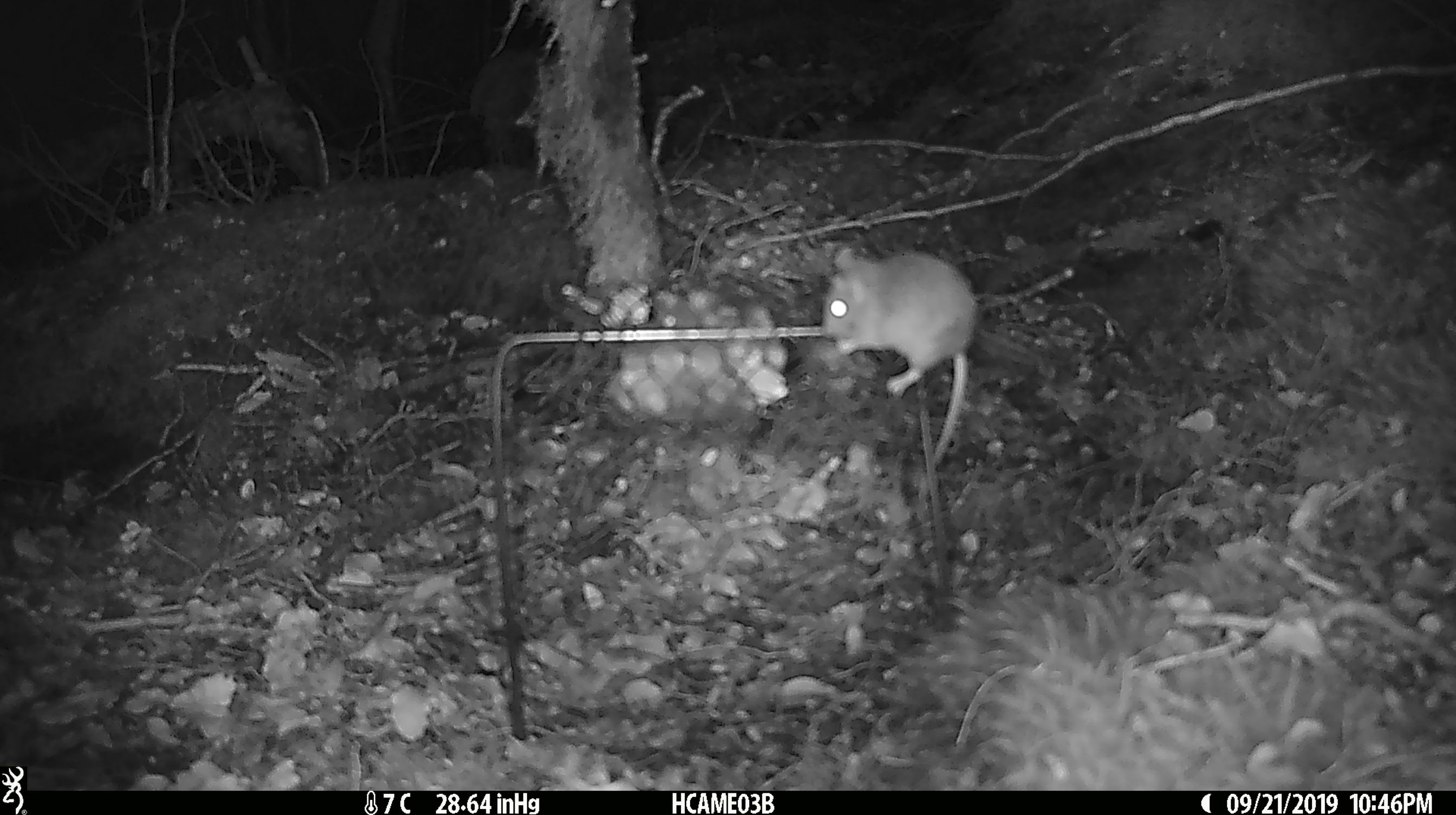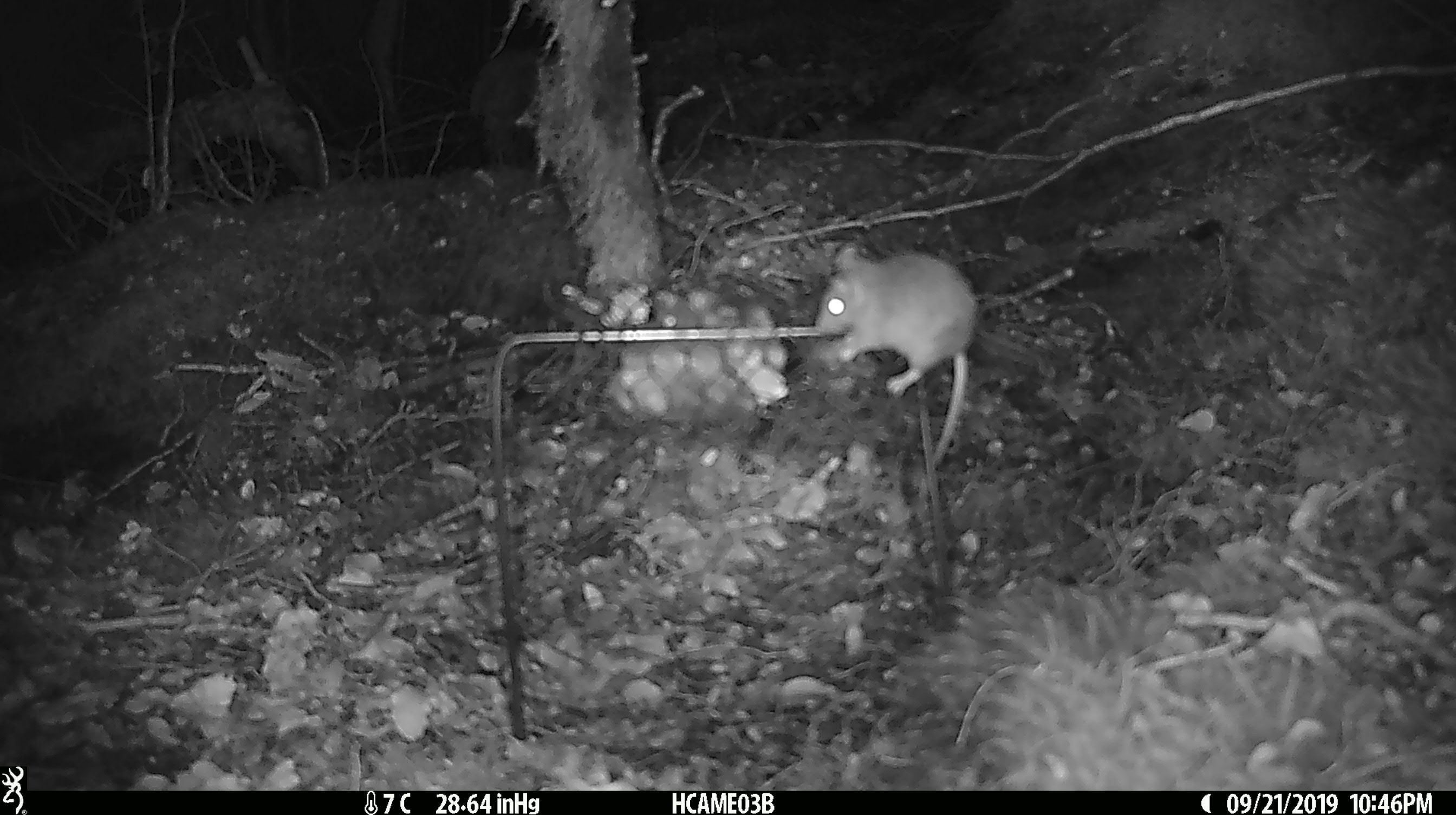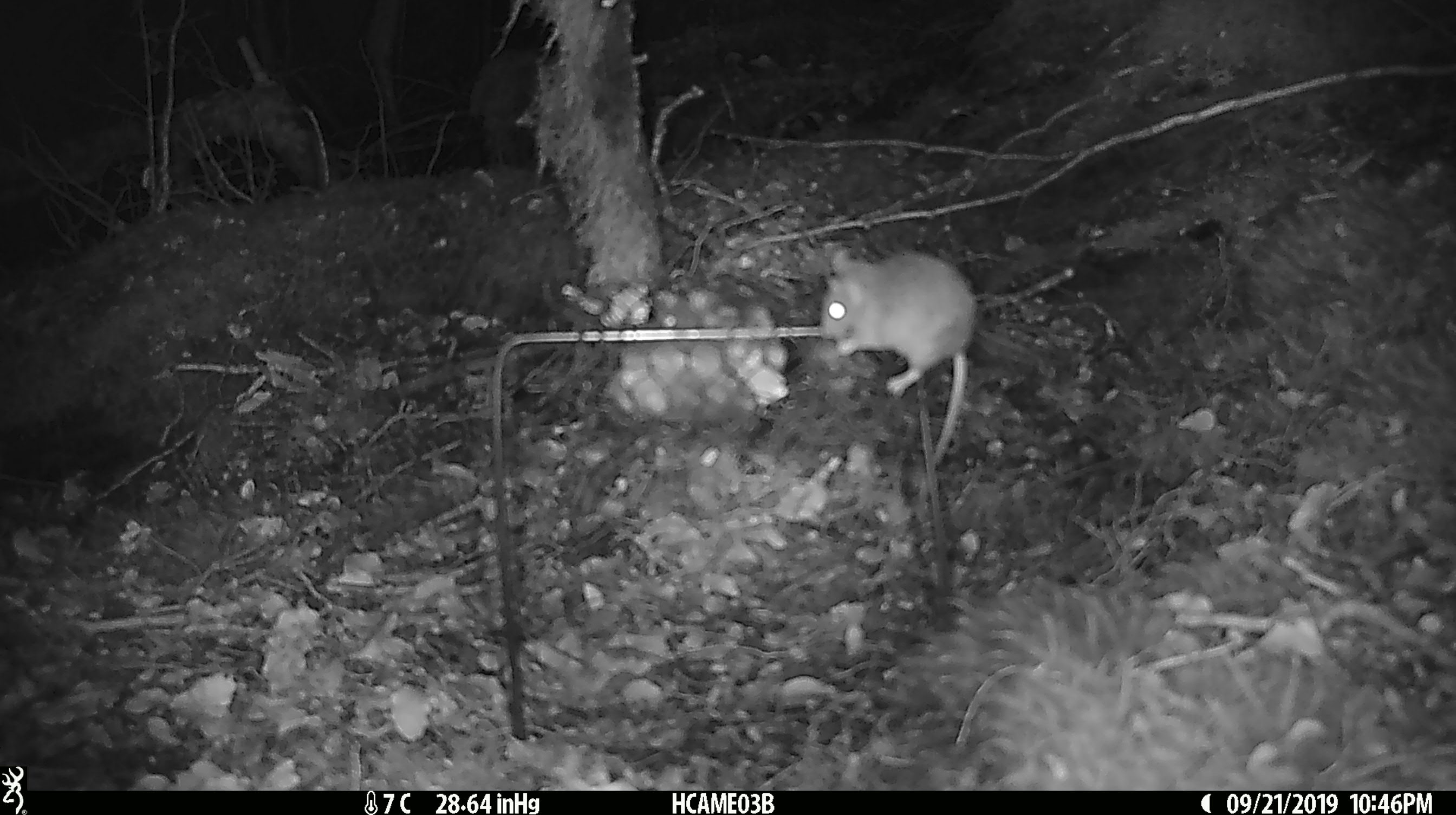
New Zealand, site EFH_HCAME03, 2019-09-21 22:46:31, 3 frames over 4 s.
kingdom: Animalia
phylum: Chordata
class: Mammalia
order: Rodentia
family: Muridae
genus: Mus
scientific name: Mus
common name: mouse